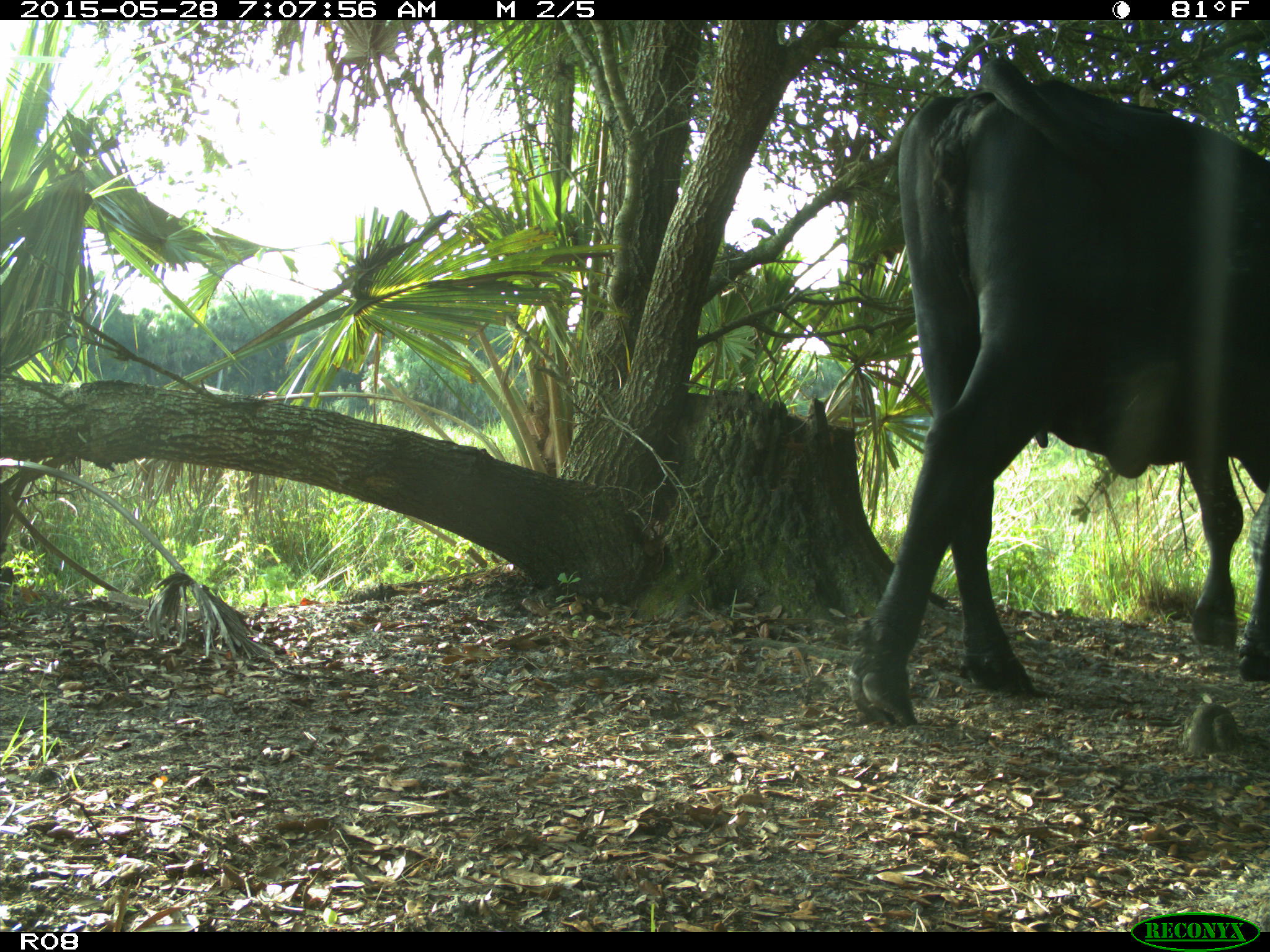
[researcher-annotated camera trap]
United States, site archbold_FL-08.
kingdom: Animalia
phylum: Chordata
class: Mammalia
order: Artiodactyla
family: Bovidae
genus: Bos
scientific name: Bos taurus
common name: domestic cow